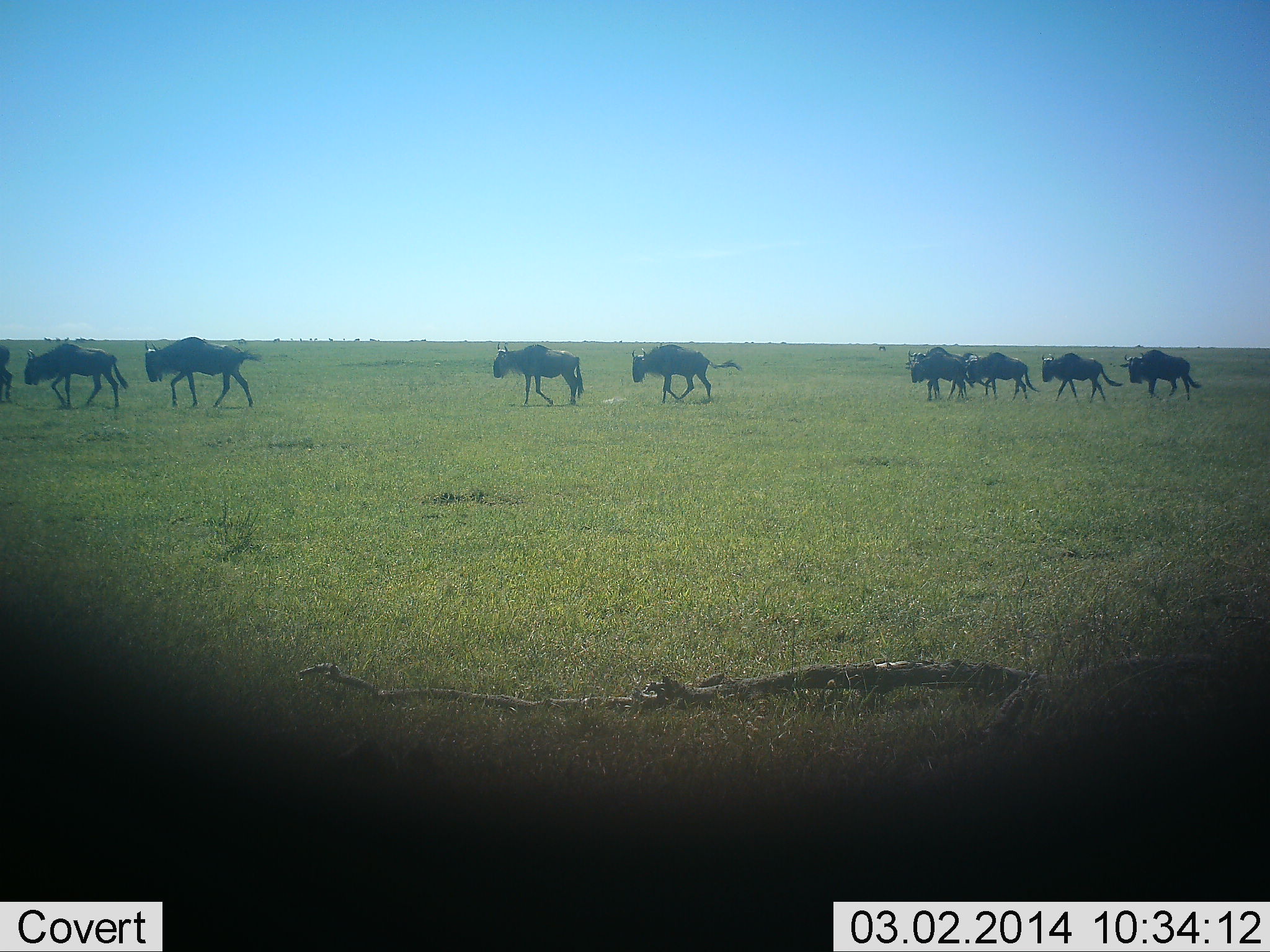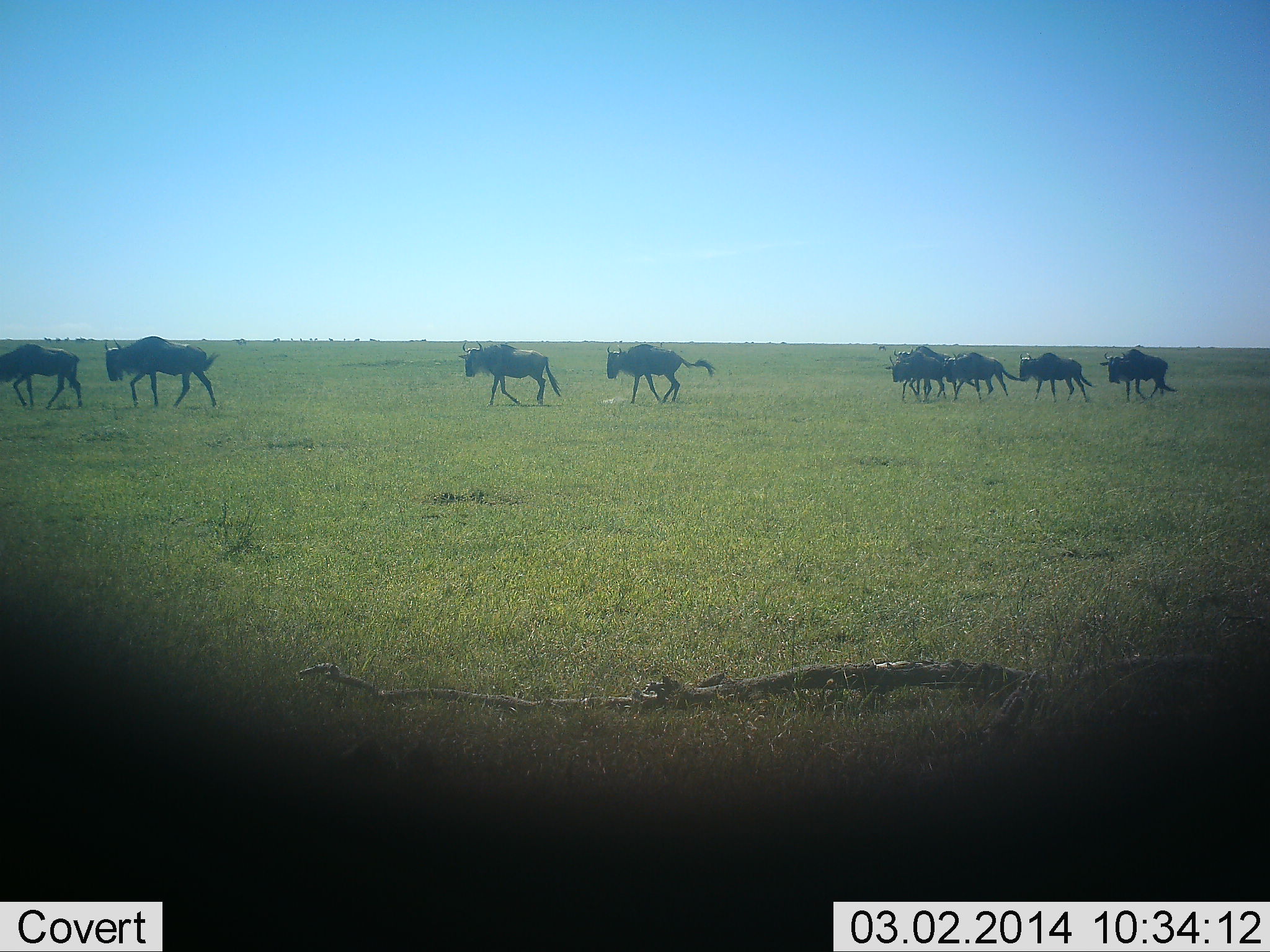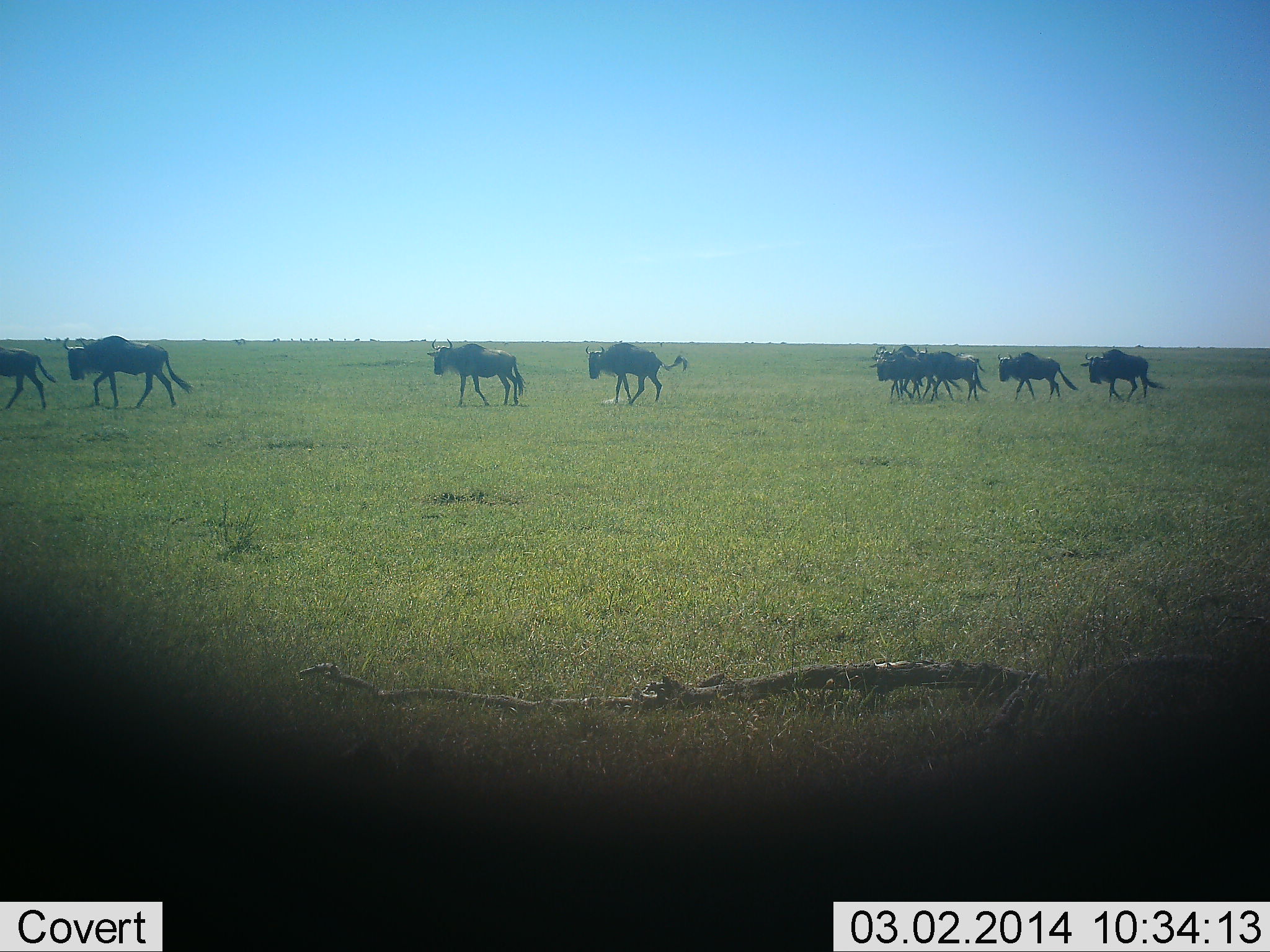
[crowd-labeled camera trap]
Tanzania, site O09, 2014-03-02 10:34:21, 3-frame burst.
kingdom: Animalia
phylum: Chordata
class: Mammalia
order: Artiodactyla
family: Bovidae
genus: Connochaetes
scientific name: Connochaetes taurinus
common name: blue wildebeest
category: wildebeest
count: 9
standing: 0%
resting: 0%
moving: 100%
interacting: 2%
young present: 0%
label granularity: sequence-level